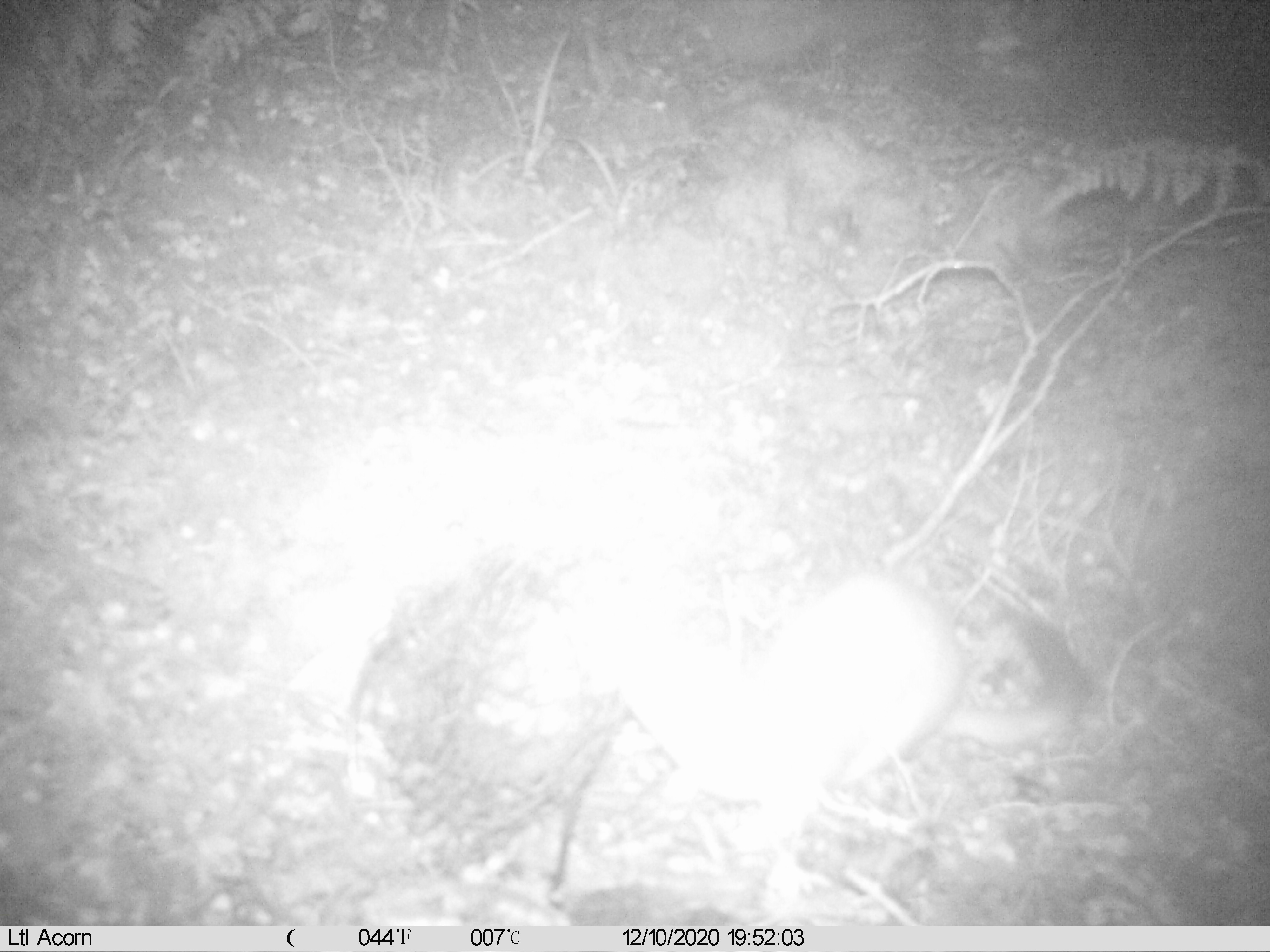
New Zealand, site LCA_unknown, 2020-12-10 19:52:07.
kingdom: Animalia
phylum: Chordata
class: Mammalia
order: Carnivora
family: Mustelidae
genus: Mustela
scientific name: Mustela erminea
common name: stoat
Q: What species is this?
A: Stoat (Mustela erminea).